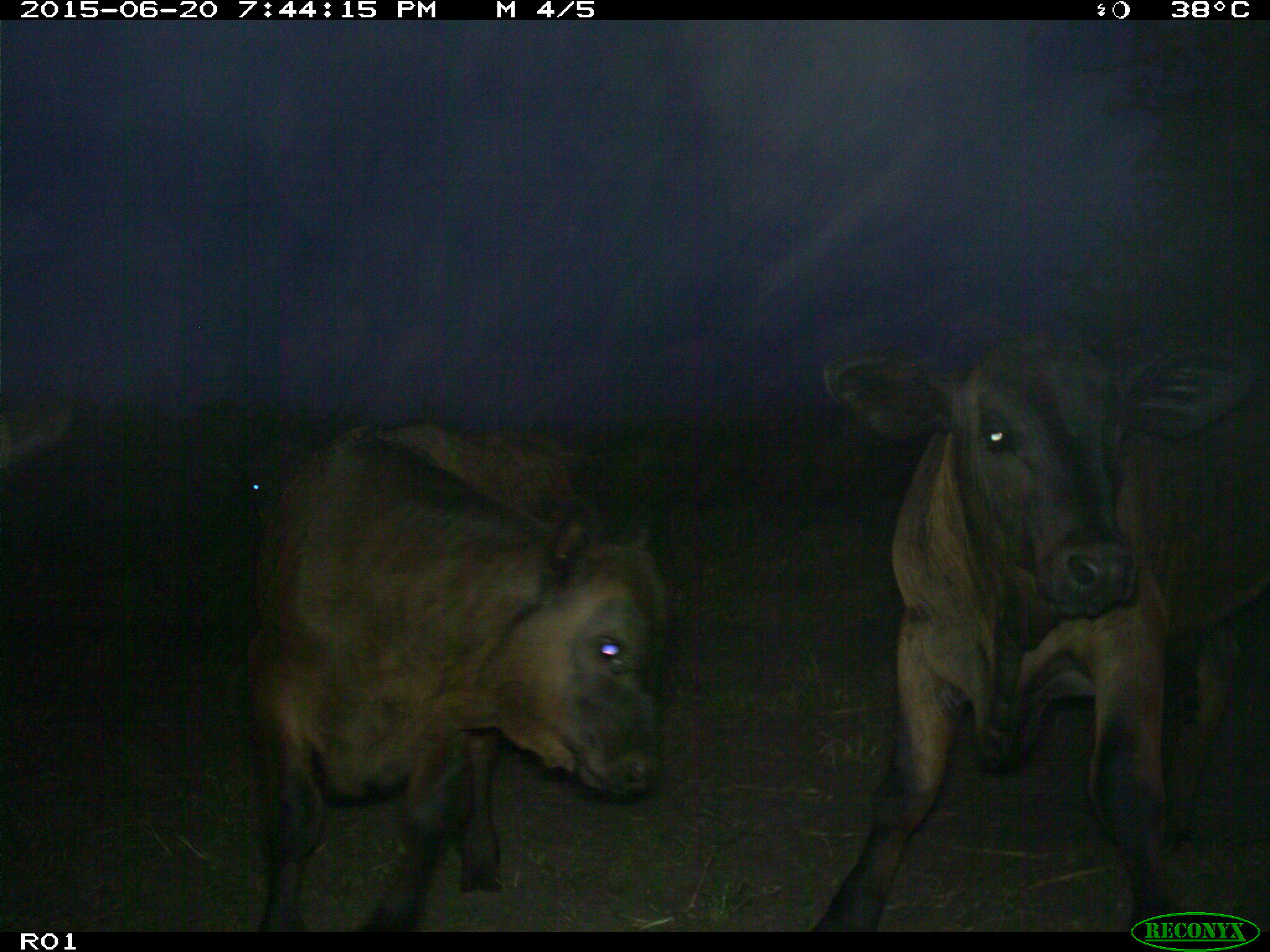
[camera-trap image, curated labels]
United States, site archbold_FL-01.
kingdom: Animalia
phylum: Chordata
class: Mammalia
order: Artiodactyla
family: Bovidae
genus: Bos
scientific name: Bos taurus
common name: domestic cow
Bos taurus (domestic cow).